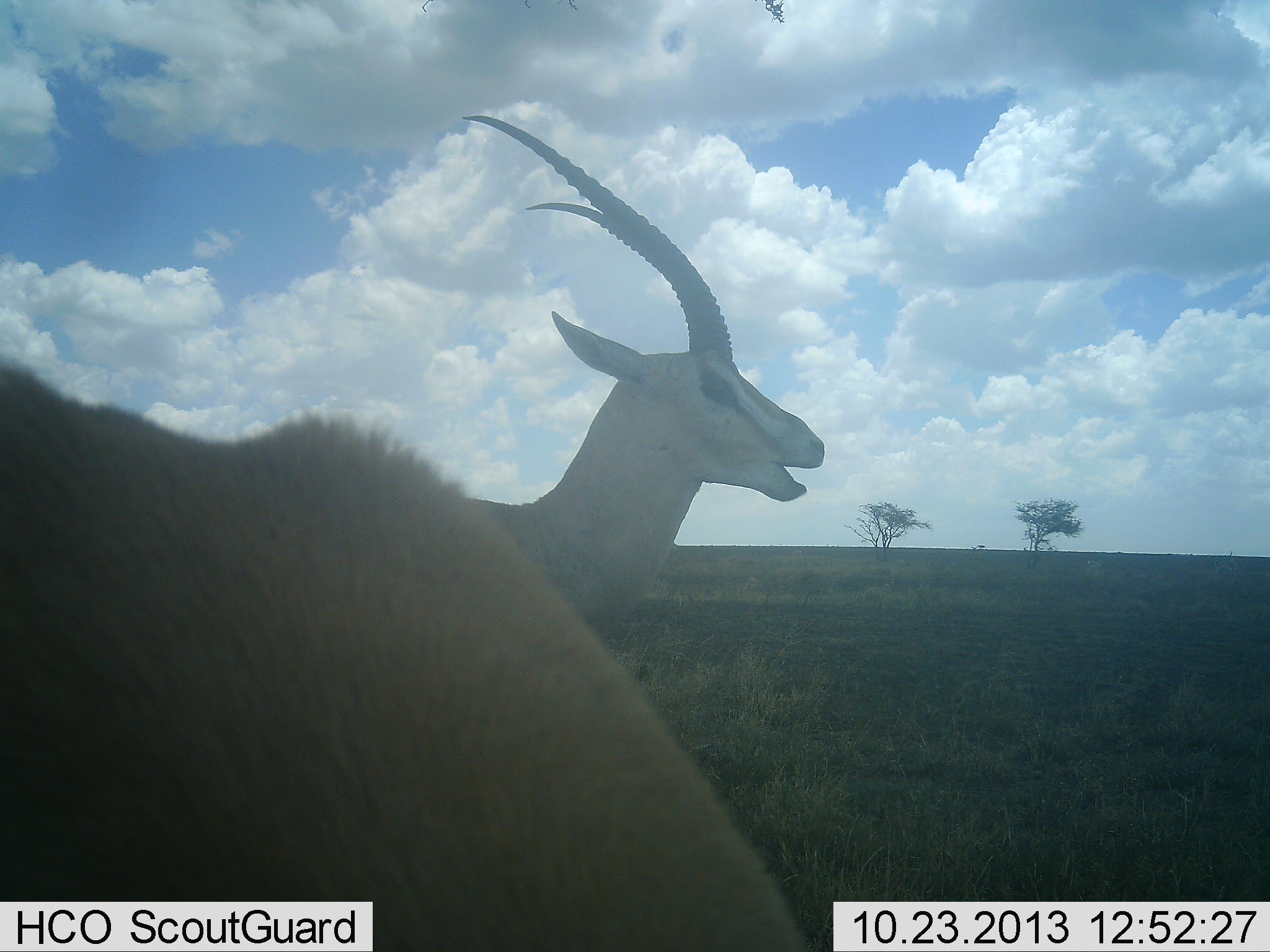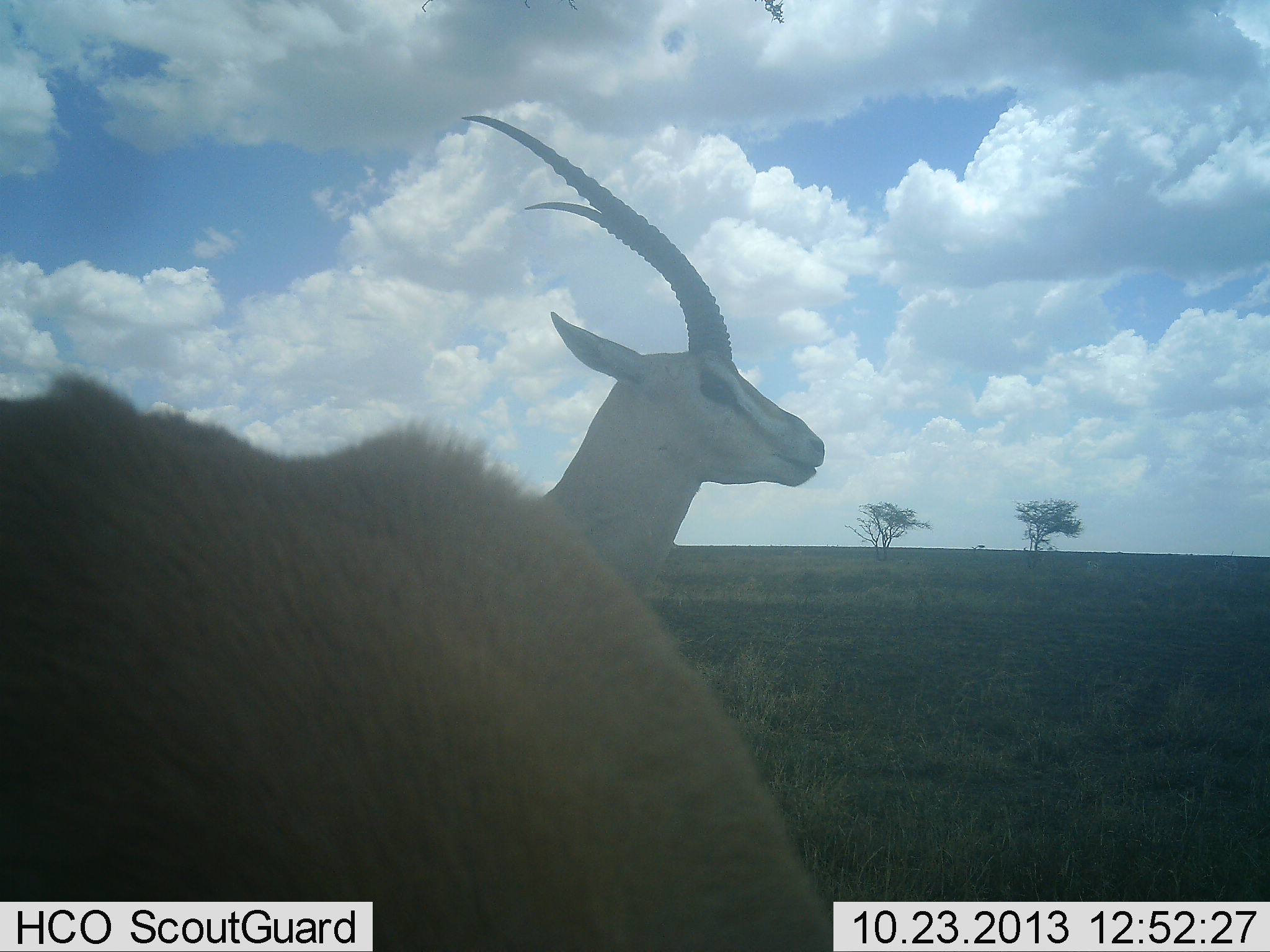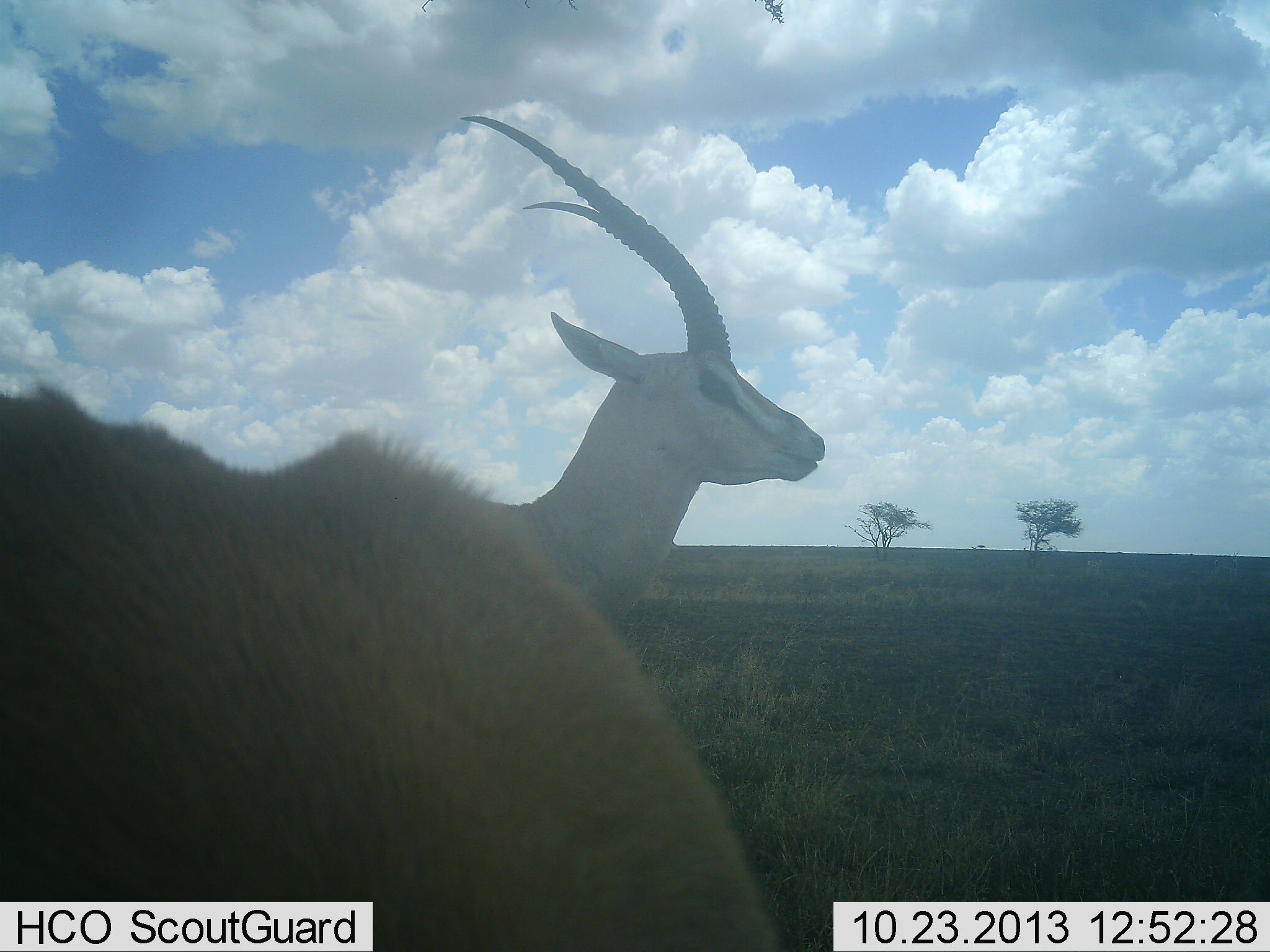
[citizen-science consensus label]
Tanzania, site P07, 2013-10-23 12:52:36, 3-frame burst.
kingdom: Animalia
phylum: Chordata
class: Mammalia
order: Artiodactyla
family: Bovidae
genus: Nanger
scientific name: Nanger granti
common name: grant's gazelle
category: gazellegrants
Gazellegrants (grant's gazelle) (Nanger granti), count 2. Behavior (volunteer vote fractions): standing 93%, resting 0%, moving 0%, interacting 0%. Young present (vote fraction): 0%. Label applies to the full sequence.